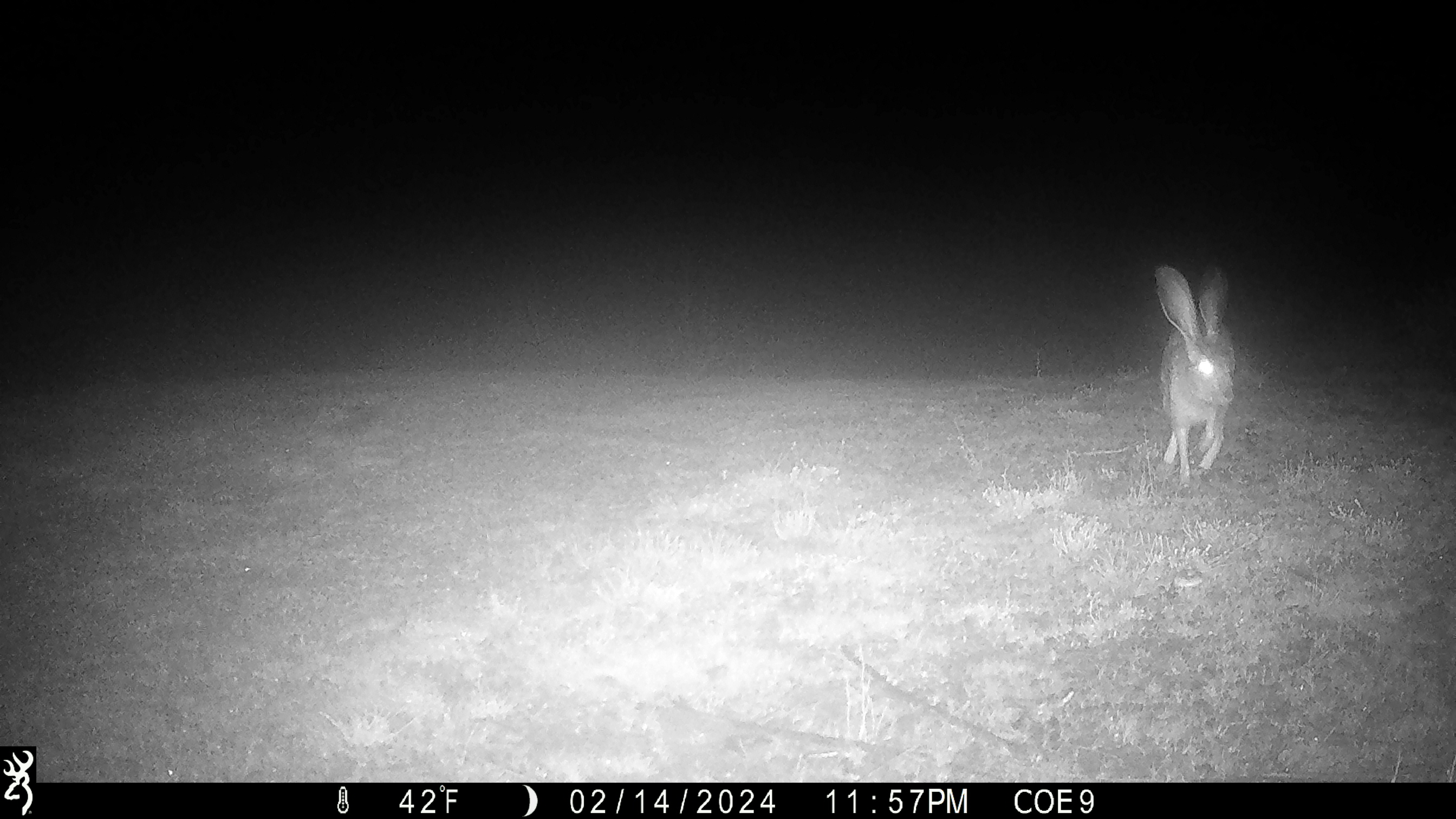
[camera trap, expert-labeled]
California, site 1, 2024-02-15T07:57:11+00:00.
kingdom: Animalia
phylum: Chordata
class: Mammalia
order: Lagomorpha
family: Leporidae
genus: Lepus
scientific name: Lepus californicus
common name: black-tailed jackrabbit